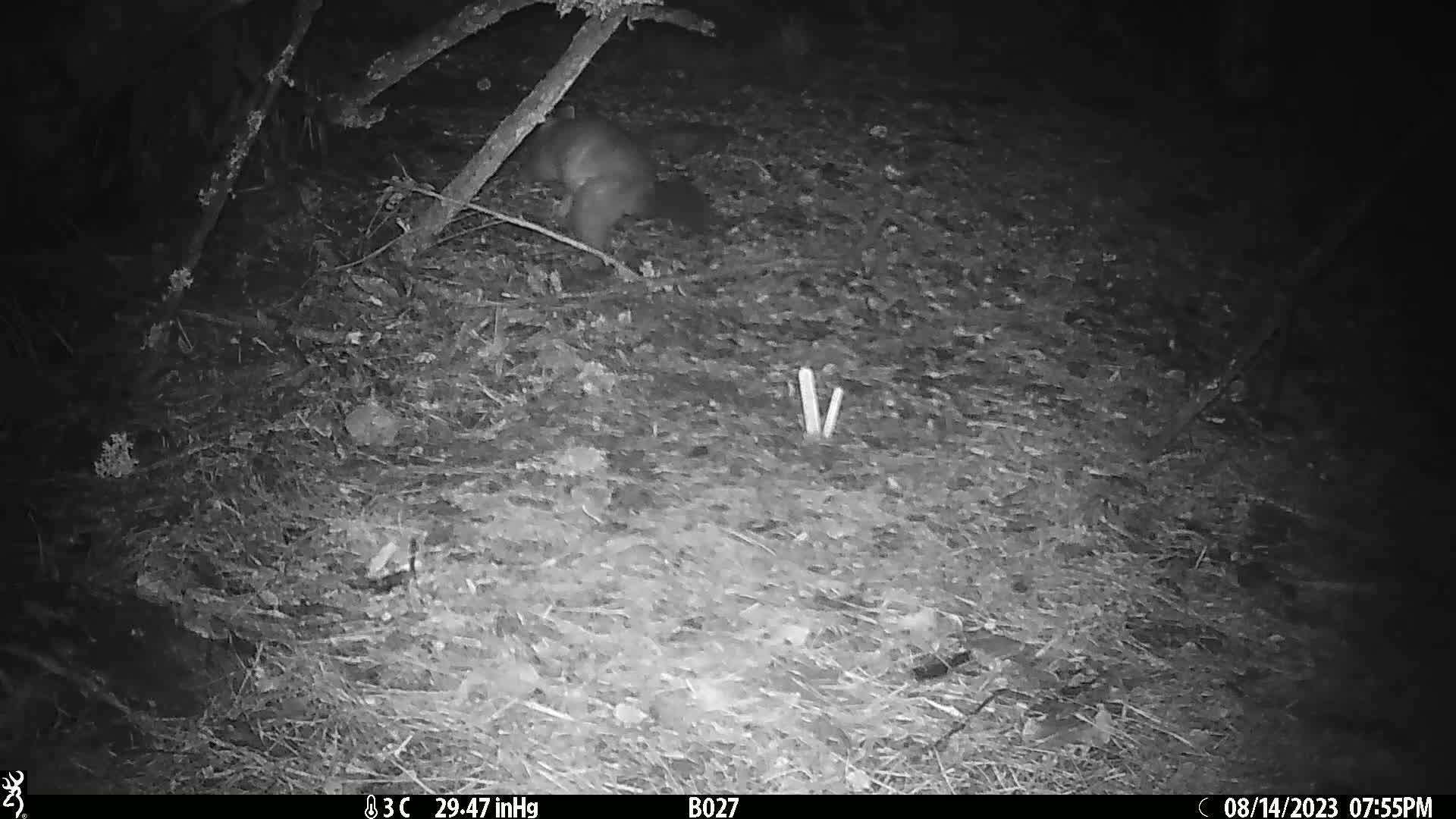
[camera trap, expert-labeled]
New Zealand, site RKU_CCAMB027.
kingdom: Animalia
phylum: Chordata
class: Mammalia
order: Diprotodontia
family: Phalangeridae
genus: Trichosurus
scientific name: Trichosurus vulpecula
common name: common brushtail possum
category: possum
Possum (common brushtail possum) (Trichosurus vulpecula).